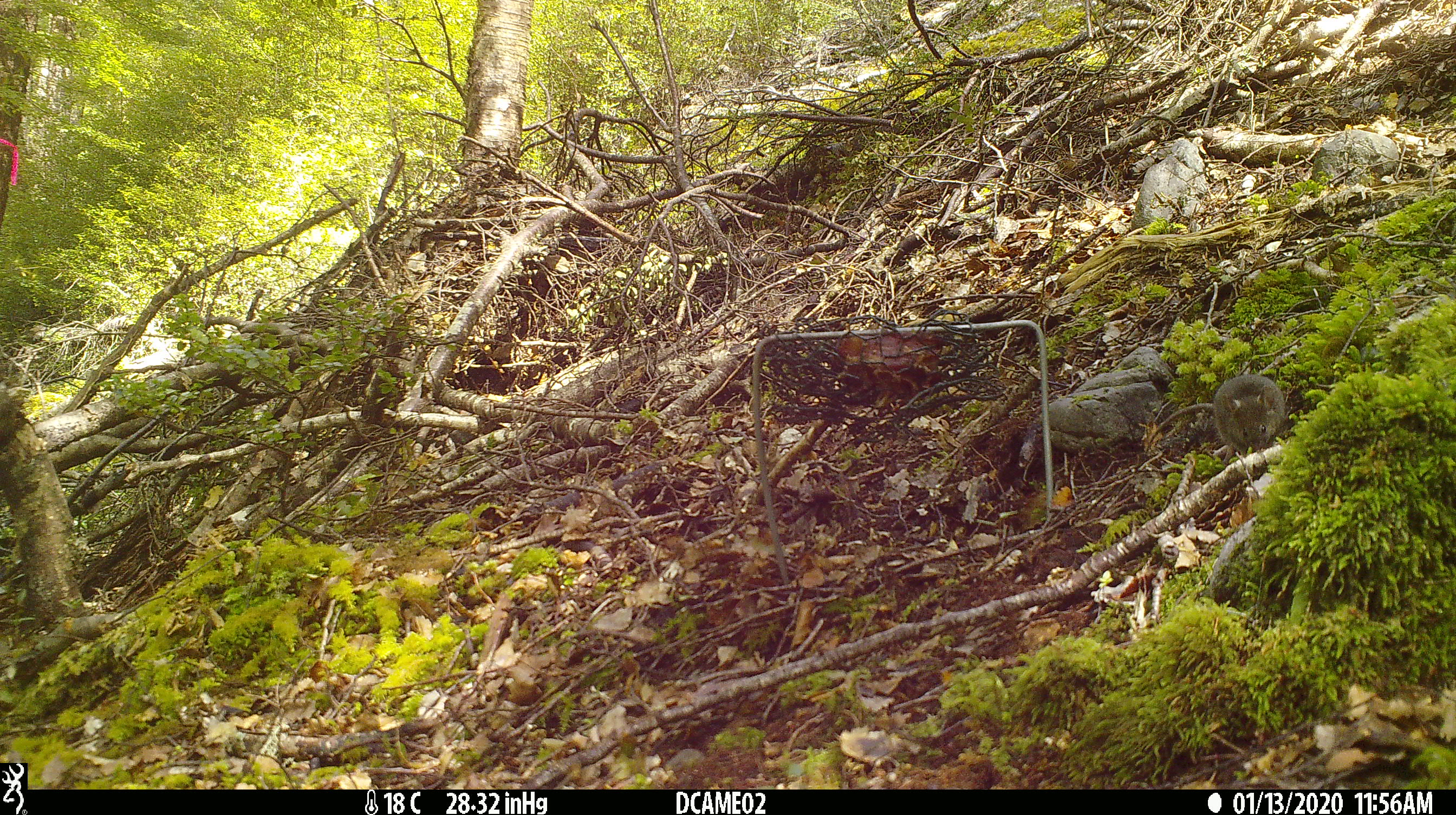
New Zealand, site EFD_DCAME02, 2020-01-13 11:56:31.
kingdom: Animalia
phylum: Chordata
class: Mammalia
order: Rodentia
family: Muridae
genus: Mus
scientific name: Mus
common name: mouse